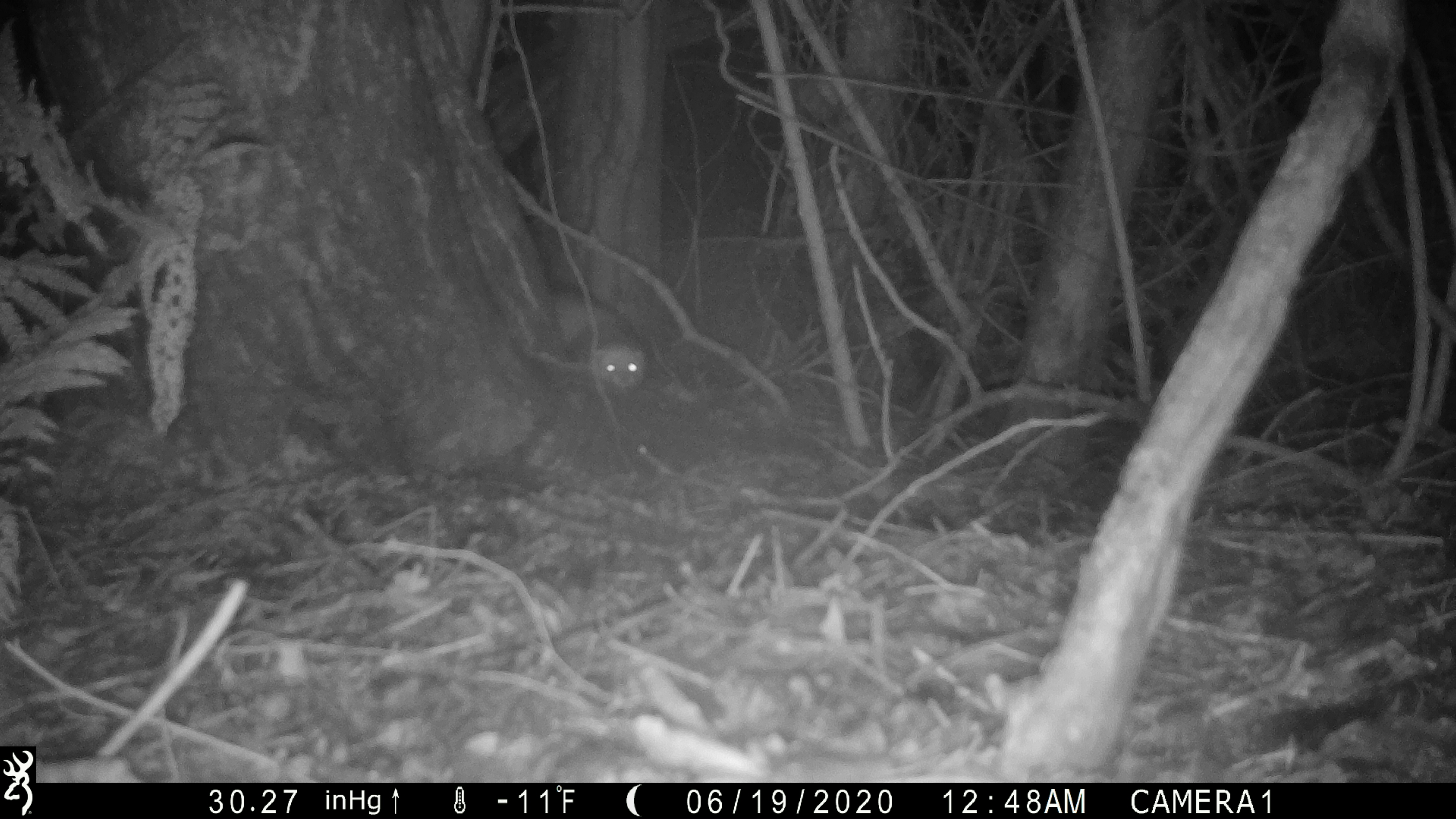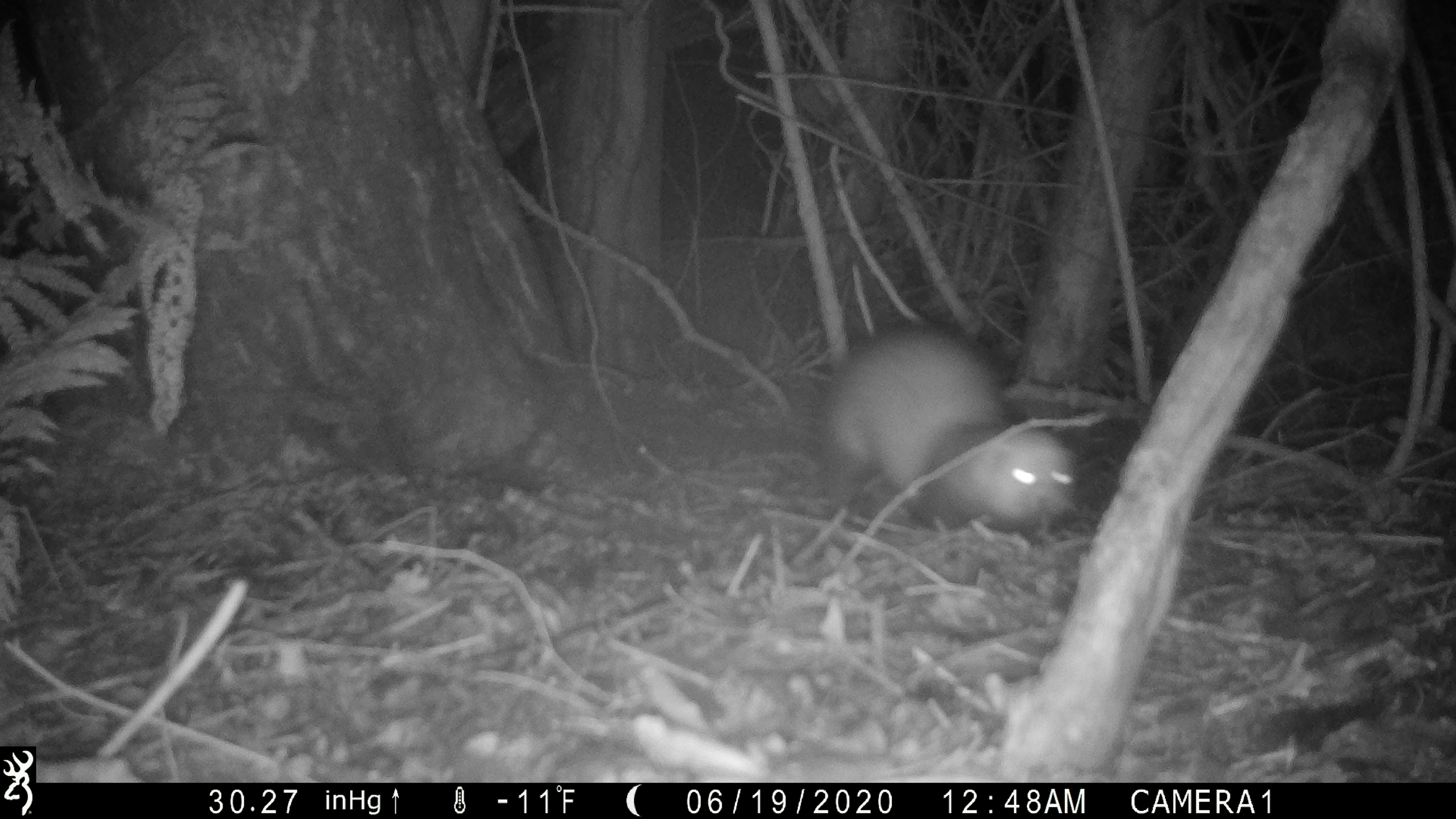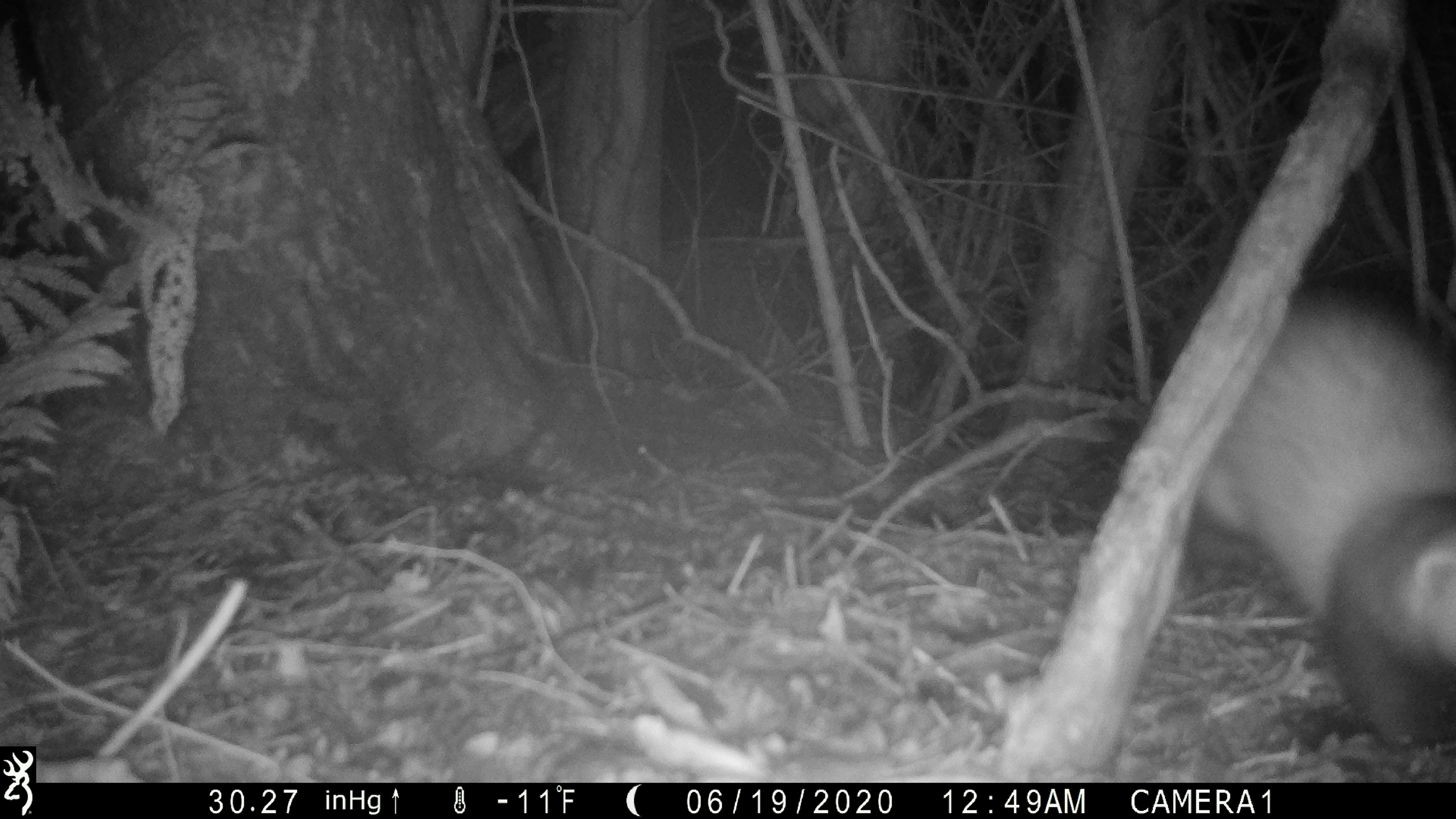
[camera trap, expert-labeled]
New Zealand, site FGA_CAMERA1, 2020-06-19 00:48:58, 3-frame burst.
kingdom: Animalia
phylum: Chordata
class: Mammalia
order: Carnivora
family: Mustelidae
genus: Mustela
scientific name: Mustela furo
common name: ferret